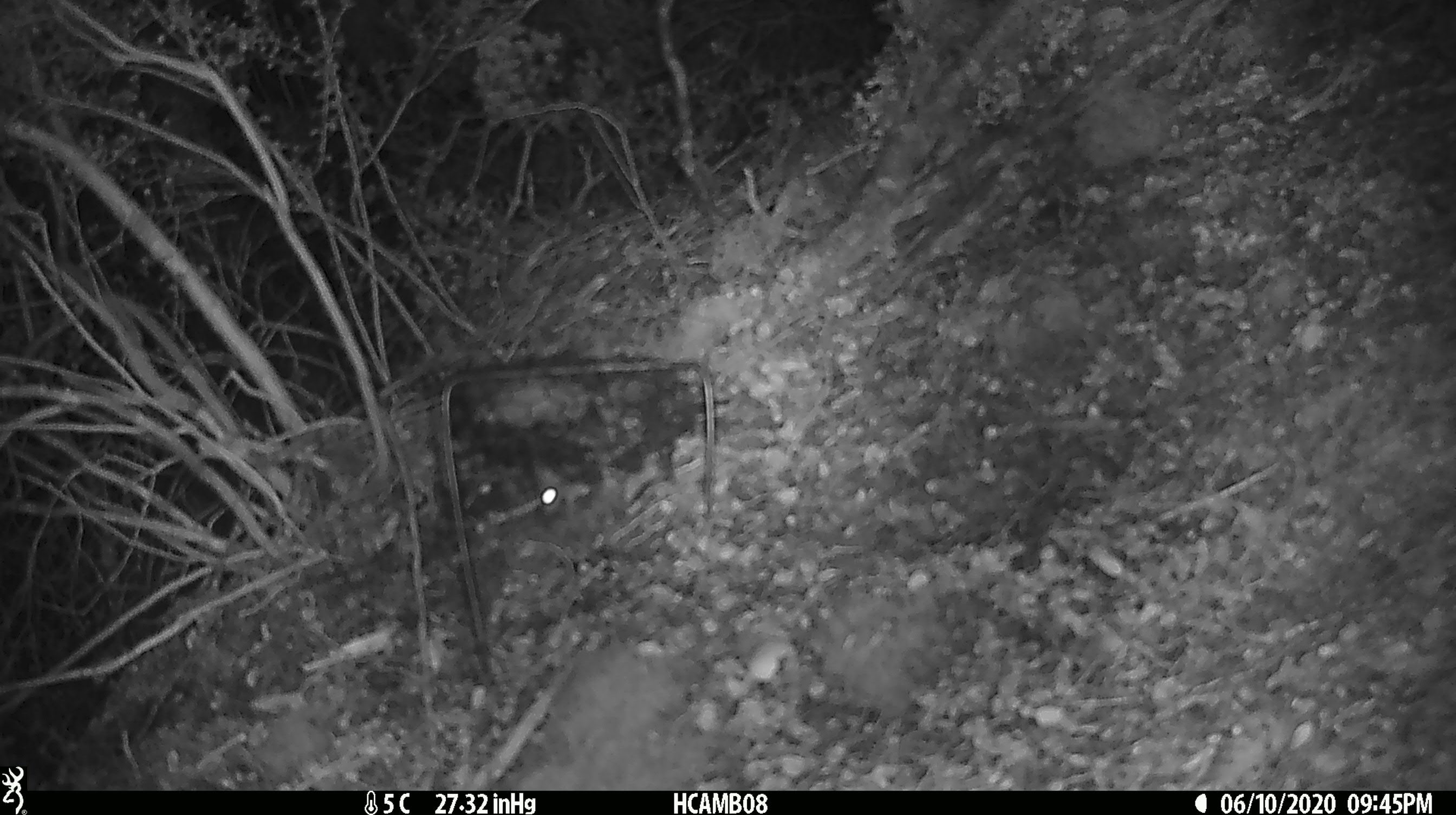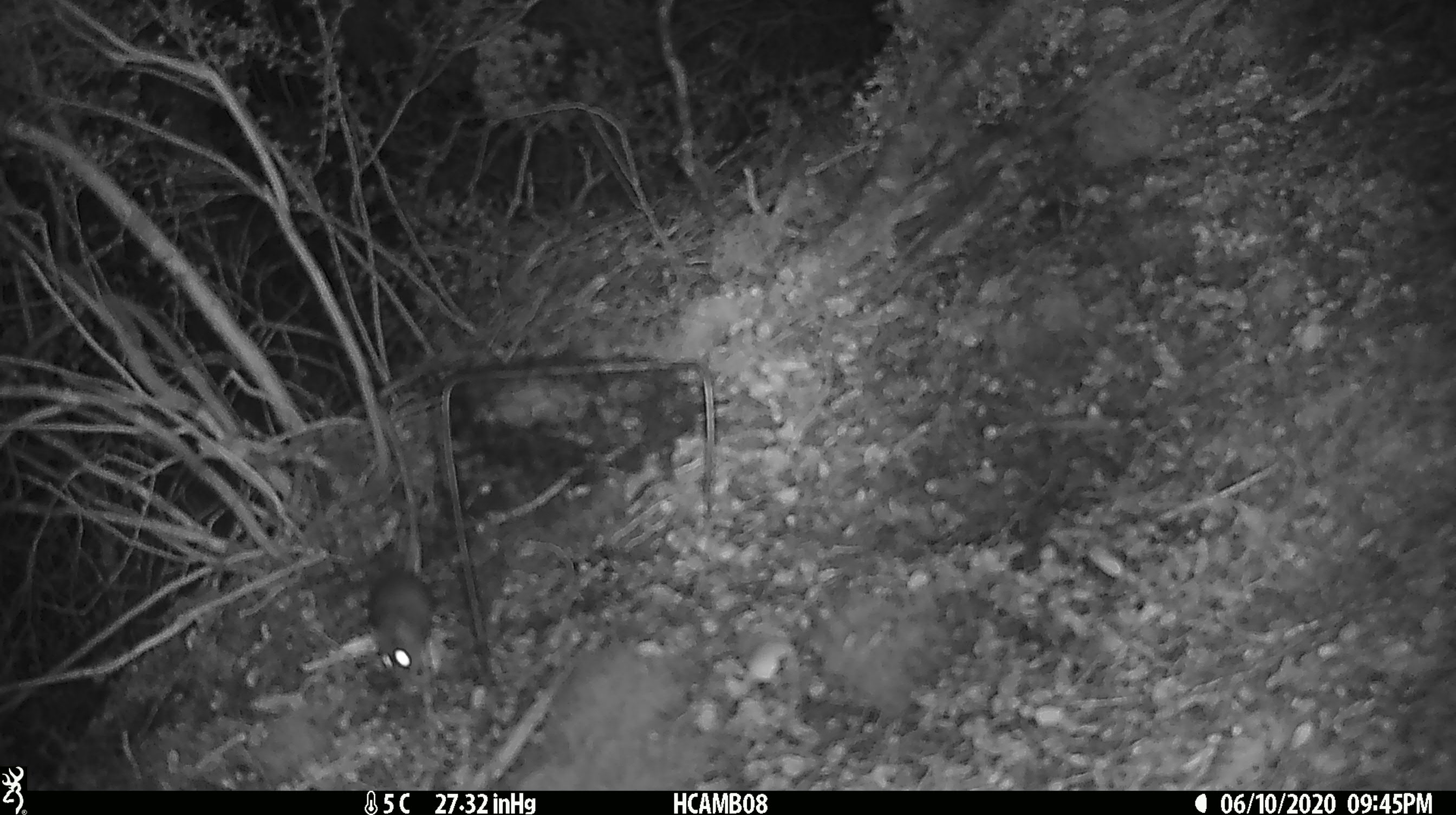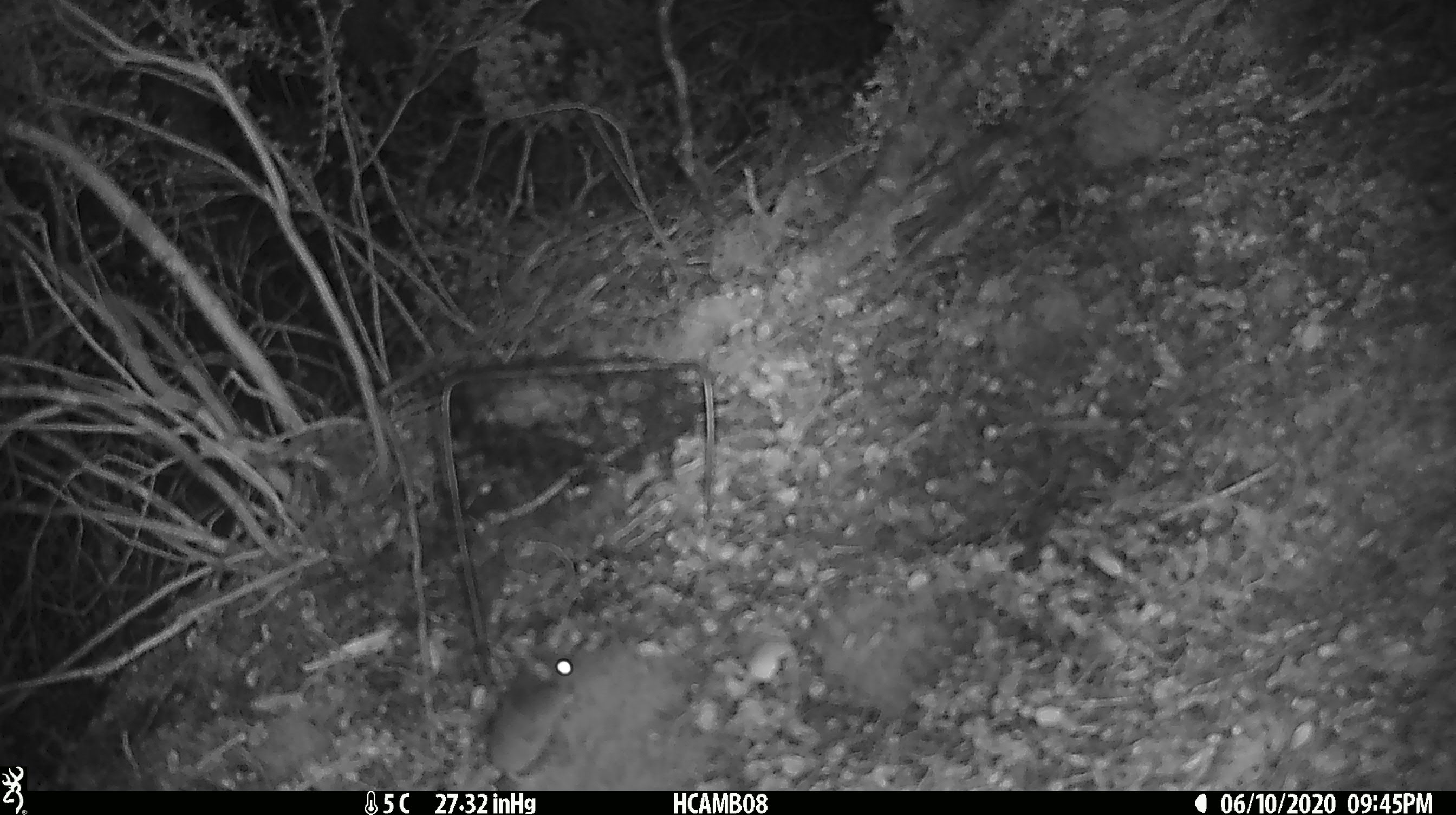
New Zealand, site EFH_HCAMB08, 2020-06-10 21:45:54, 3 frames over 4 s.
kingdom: Animalia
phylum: Chordata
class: Mammalia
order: Rodentia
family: Muridae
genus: Mus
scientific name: Mus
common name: mouse